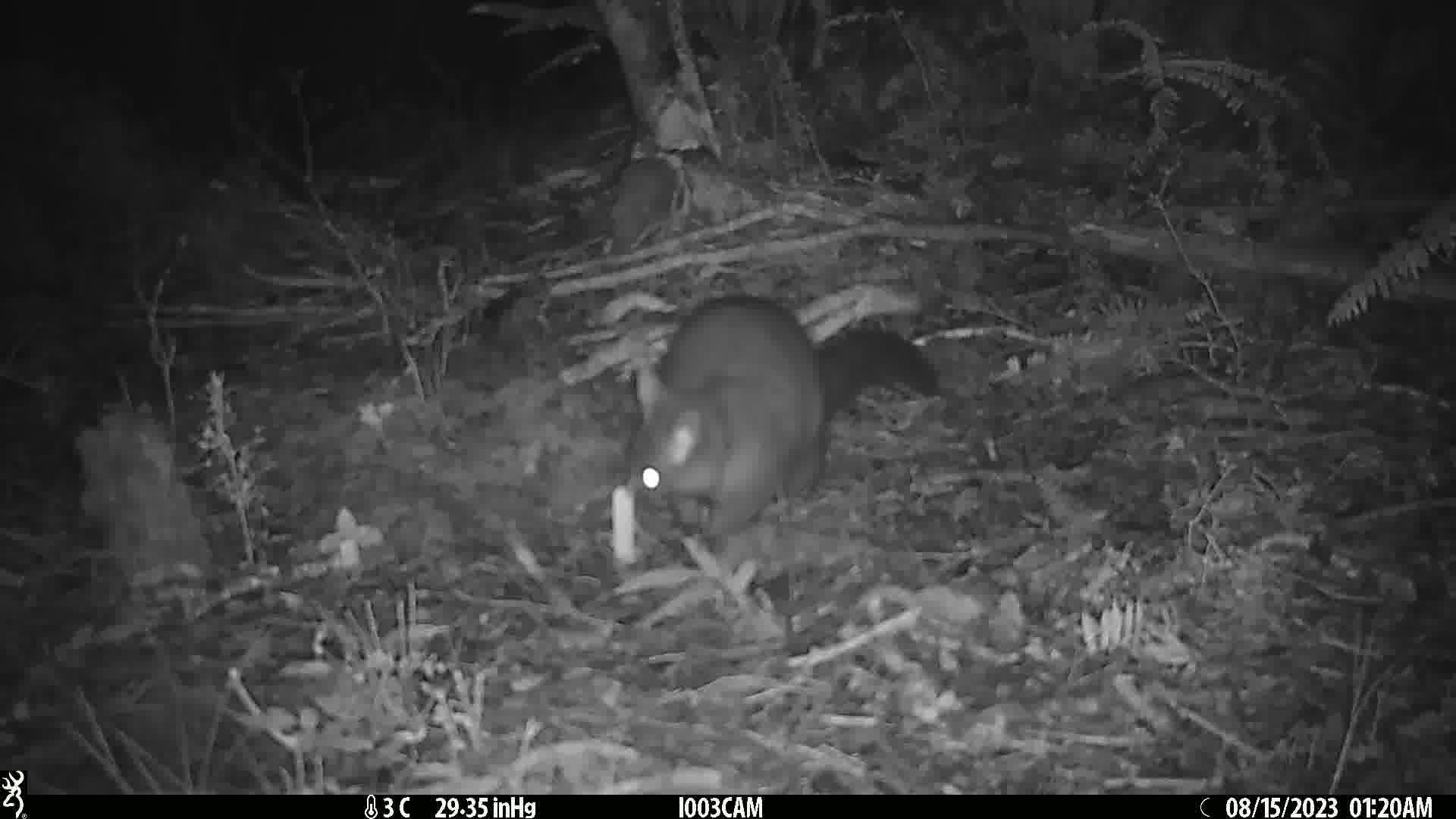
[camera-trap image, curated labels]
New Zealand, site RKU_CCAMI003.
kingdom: Animalia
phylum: Chordata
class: Mammalia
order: Diprotodontia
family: Phalangeridae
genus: Trichosurus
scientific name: Trichosurus vulpecula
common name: common brushtail possum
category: possum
Possum (common brushtail possum) (Trichosurus vulpecula).